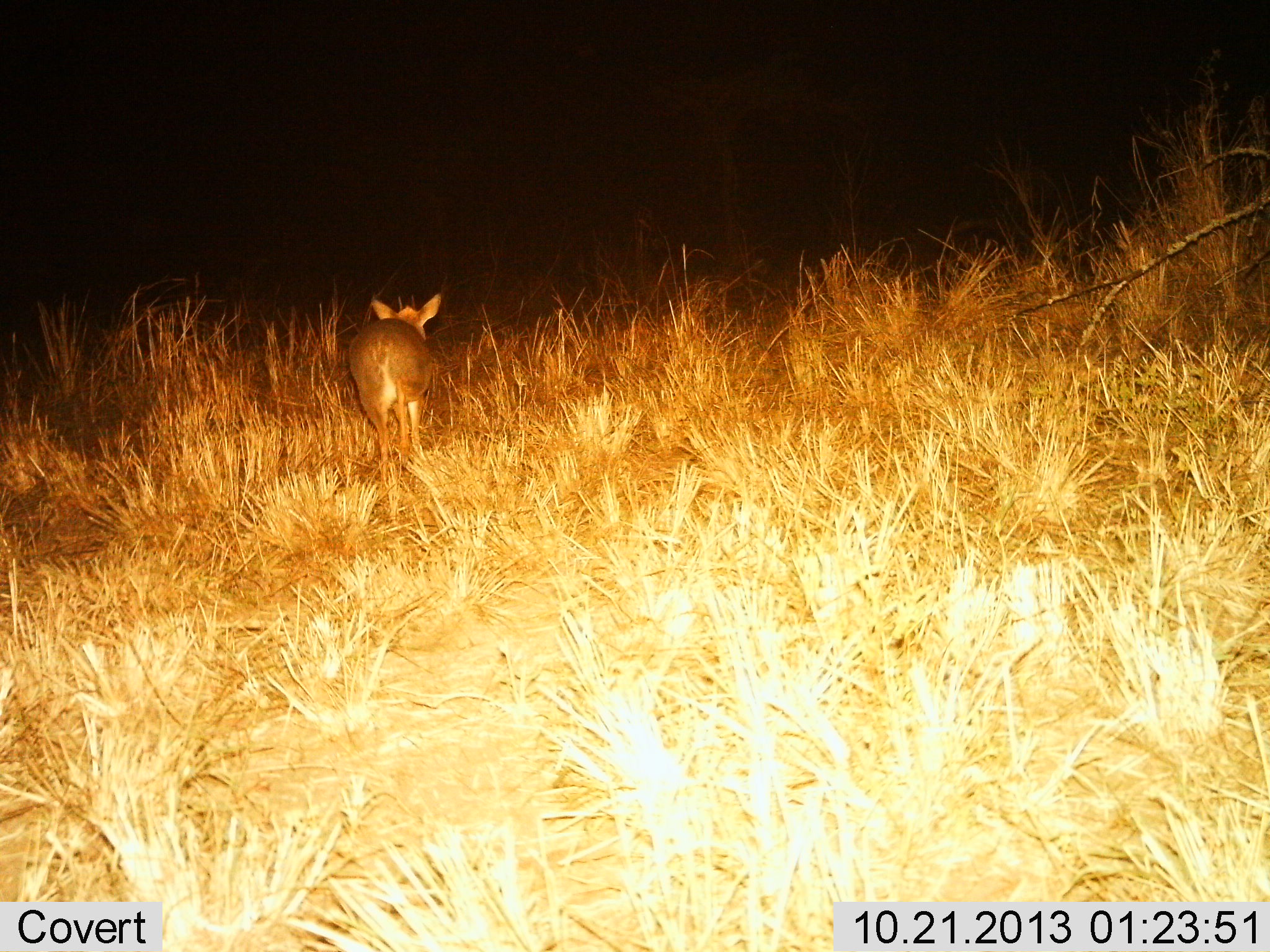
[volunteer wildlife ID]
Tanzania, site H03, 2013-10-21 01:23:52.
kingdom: Animalia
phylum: Chordata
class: Mammalia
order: Artiodactyla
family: Bovidae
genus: Madoqua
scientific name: Madoqua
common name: dikdik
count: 1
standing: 11%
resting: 6%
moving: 83%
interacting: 0%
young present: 0%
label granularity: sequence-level